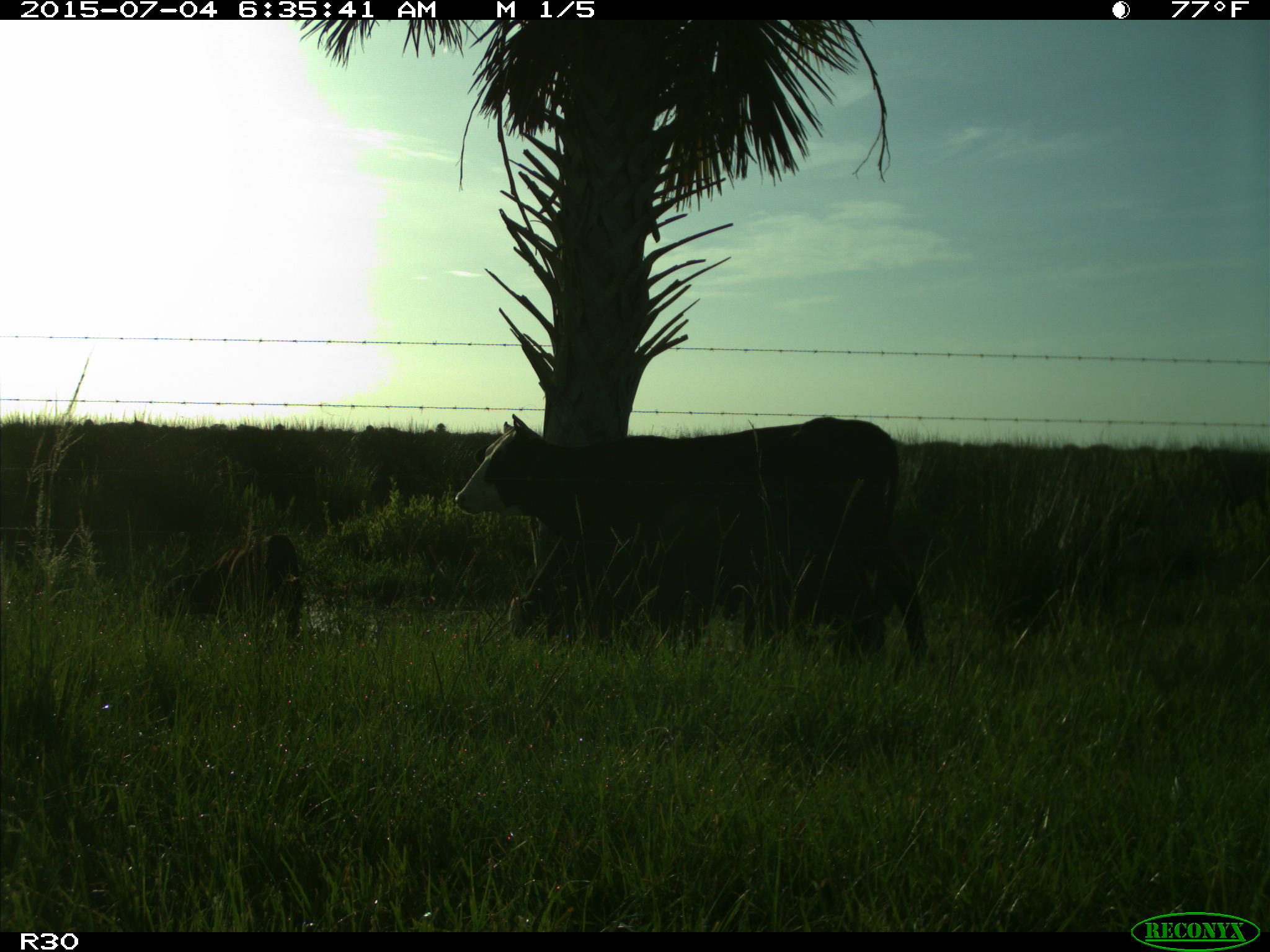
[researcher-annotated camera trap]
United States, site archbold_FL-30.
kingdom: Animalia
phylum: Chordata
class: Mammalia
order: Artiodactyla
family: Bovidae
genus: Bos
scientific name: Bos taurus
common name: domestic cow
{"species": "Bos taurus (domestic cow)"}